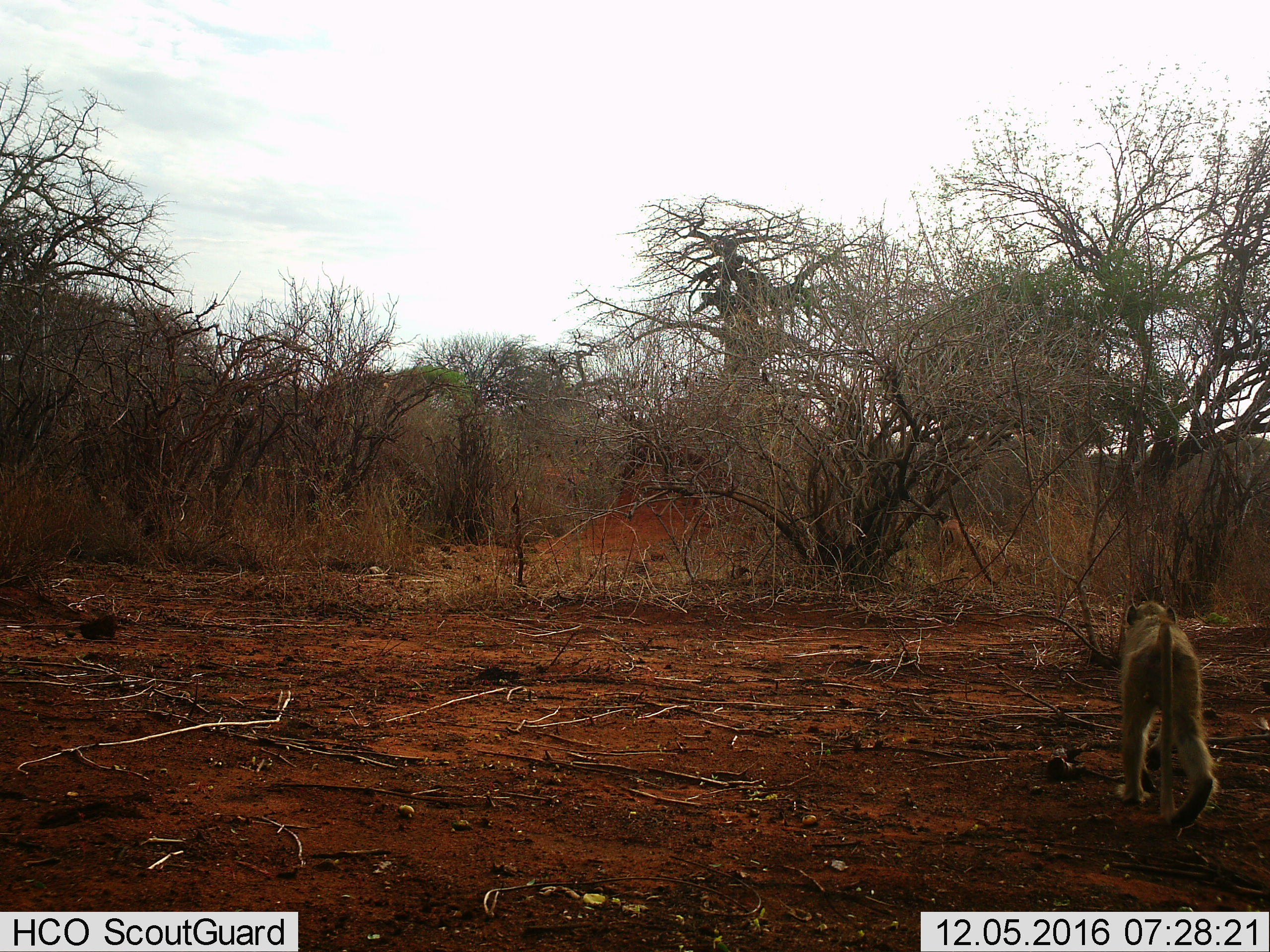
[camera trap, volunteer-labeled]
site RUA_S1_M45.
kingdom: Animalia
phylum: Chordata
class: Mammalia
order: Primates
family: Cercopithecidae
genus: Papio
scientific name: Papio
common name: baboon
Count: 1.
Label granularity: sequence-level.